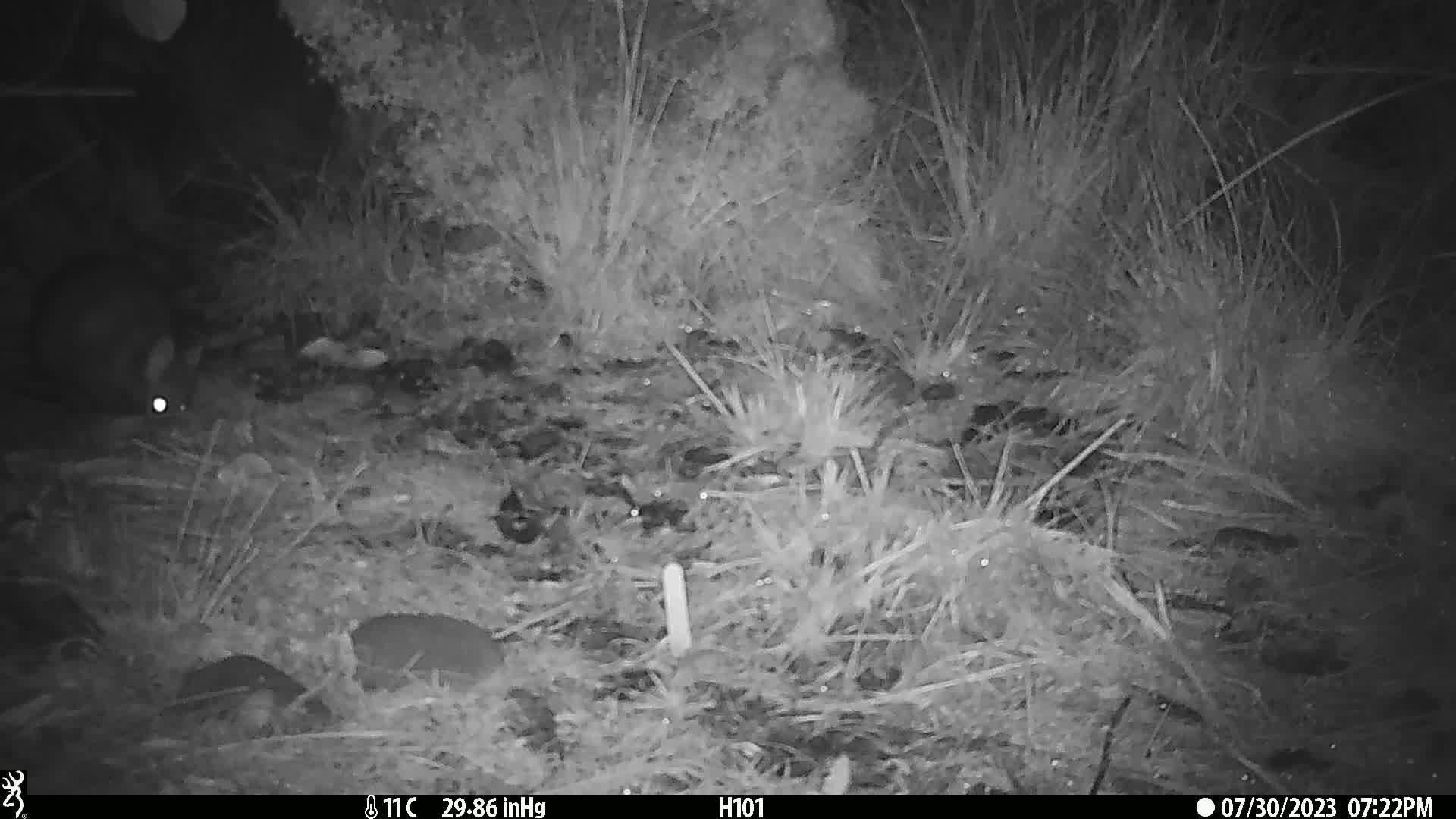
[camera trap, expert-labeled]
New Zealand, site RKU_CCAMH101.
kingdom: Animalia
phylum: Chordata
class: Mammalia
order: Diprotodontia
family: Phalangeridae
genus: Trichosurus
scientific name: Trichosurus vulpecula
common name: common brushtail possum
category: possum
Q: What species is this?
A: Possum (common brushtail possum) (Trichosurus vulpecula).